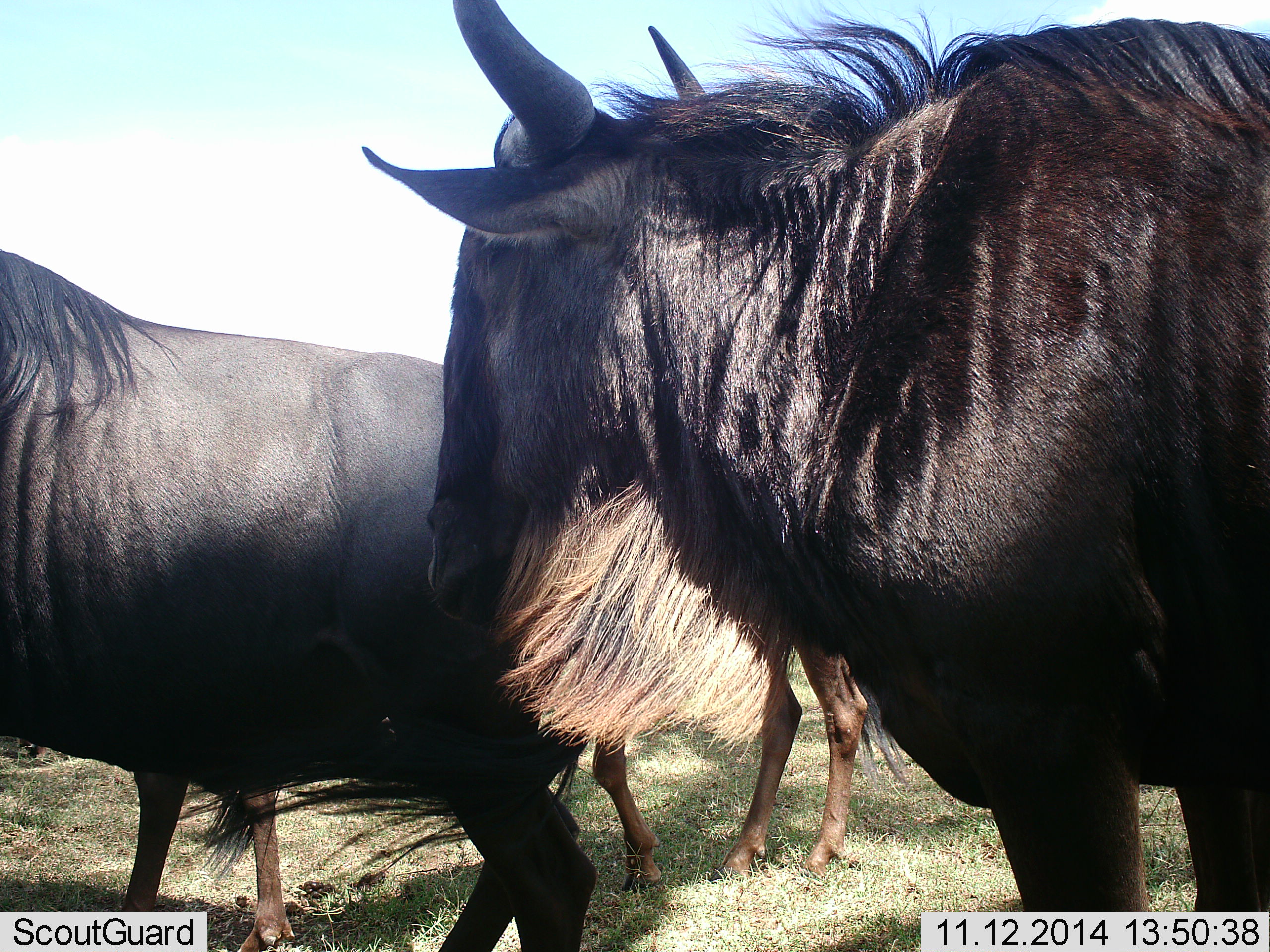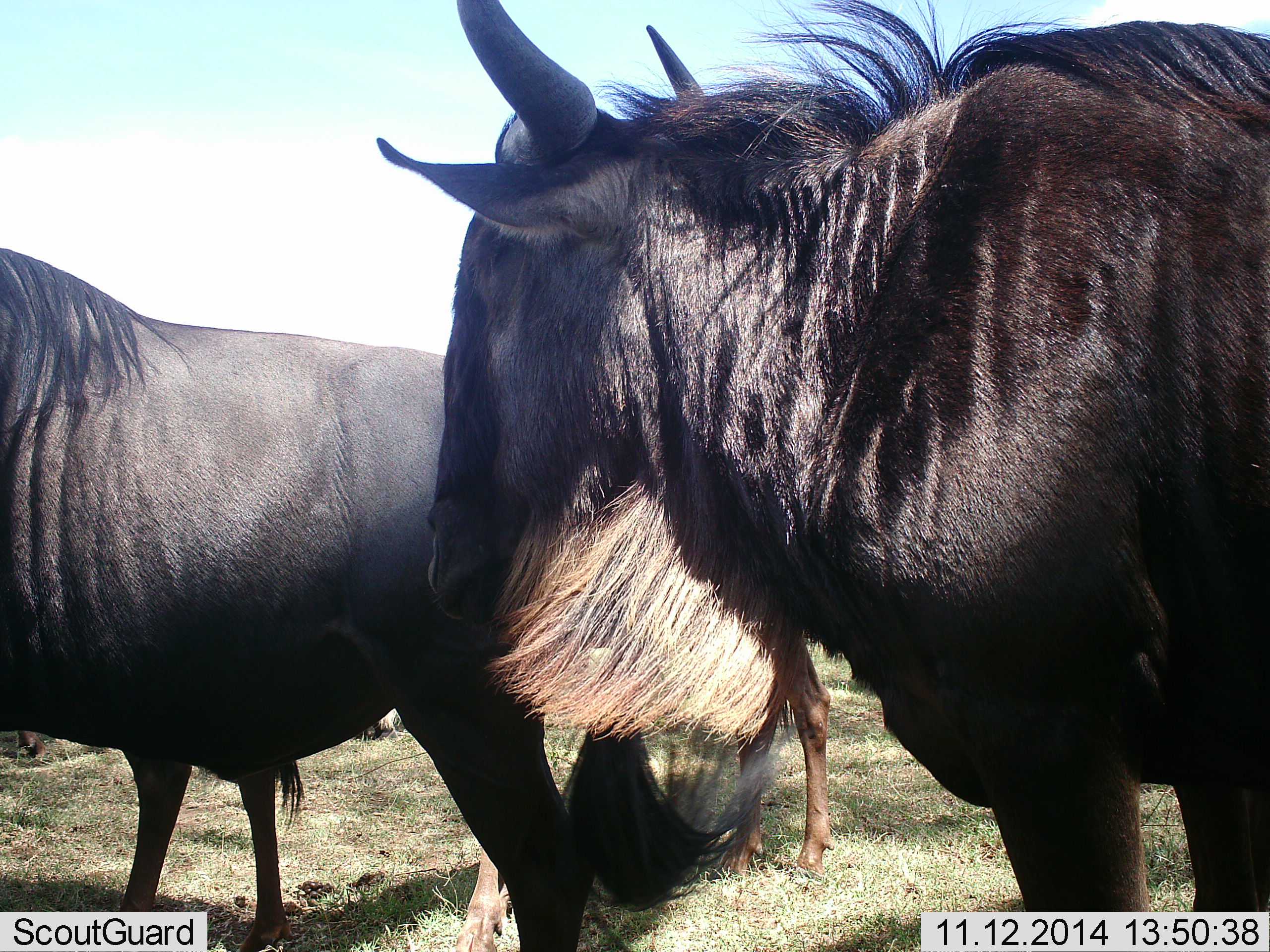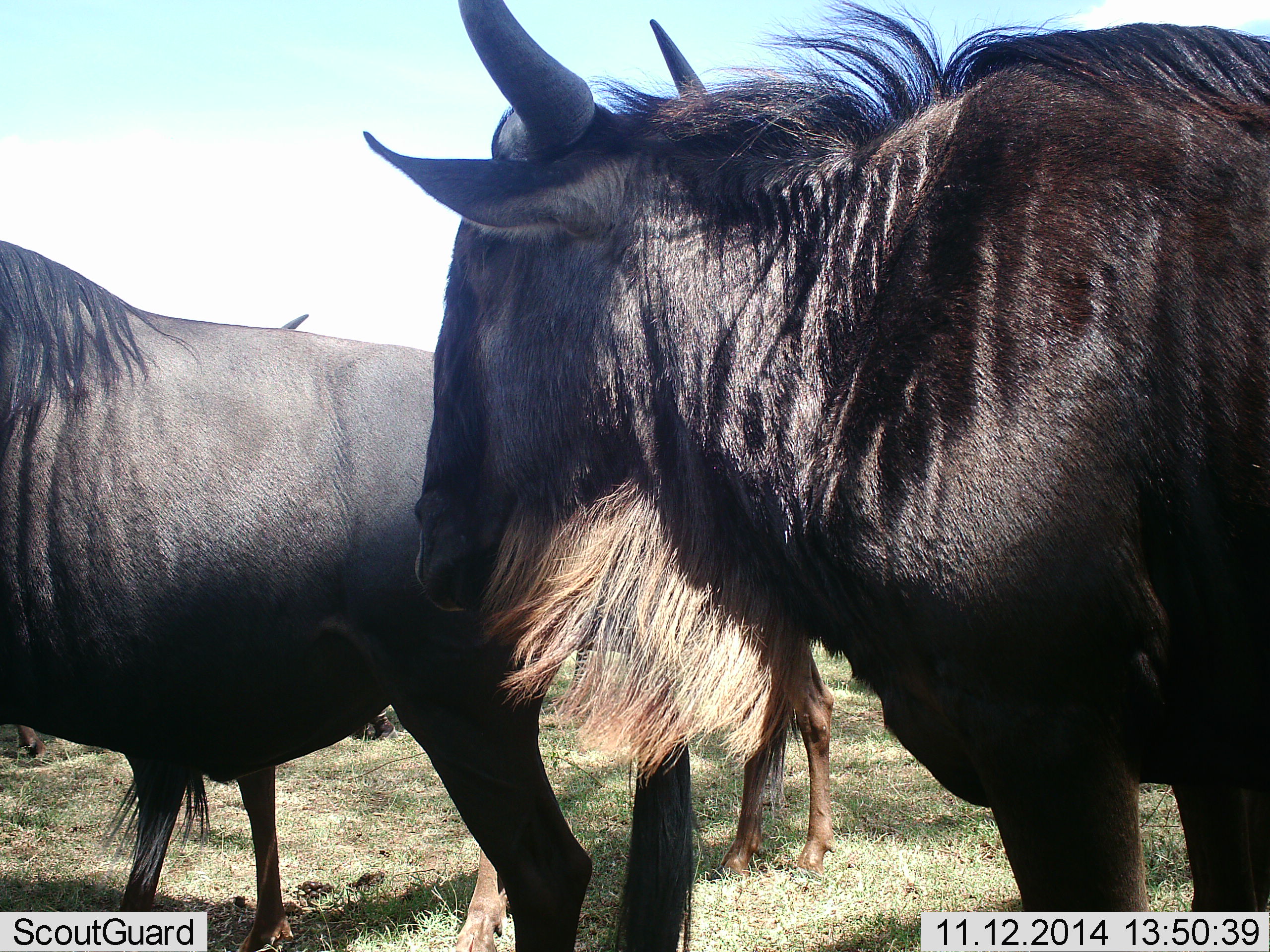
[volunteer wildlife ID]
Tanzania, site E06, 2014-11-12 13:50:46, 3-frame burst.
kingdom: Animalia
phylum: Chordata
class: Mammalia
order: Artiodactyla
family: Bovidae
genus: Connochaetes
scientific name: Connochaetes taurinus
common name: blue wildebeest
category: wildebeest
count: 4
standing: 100%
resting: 0%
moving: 20%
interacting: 0%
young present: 10%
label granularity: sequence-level